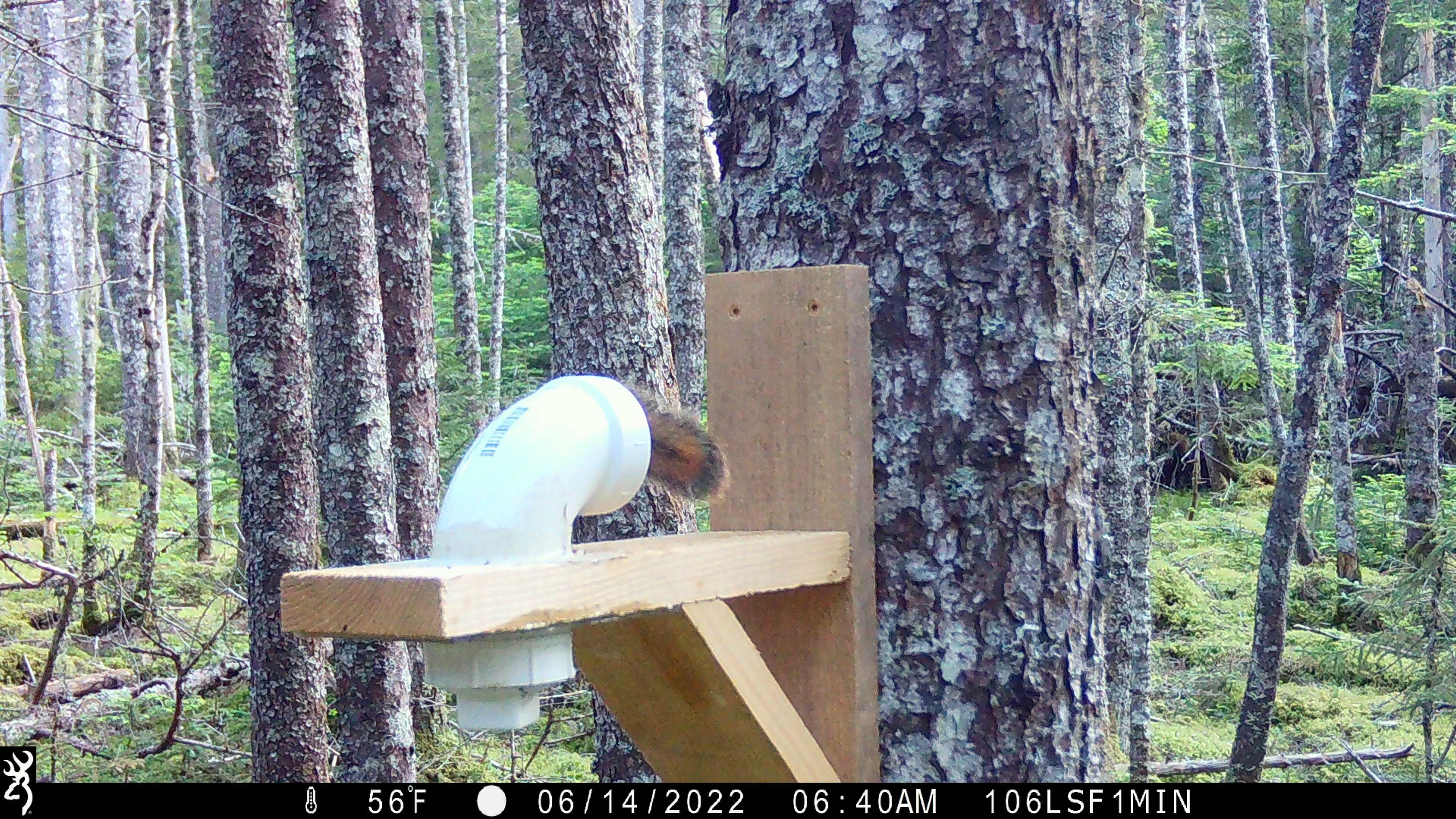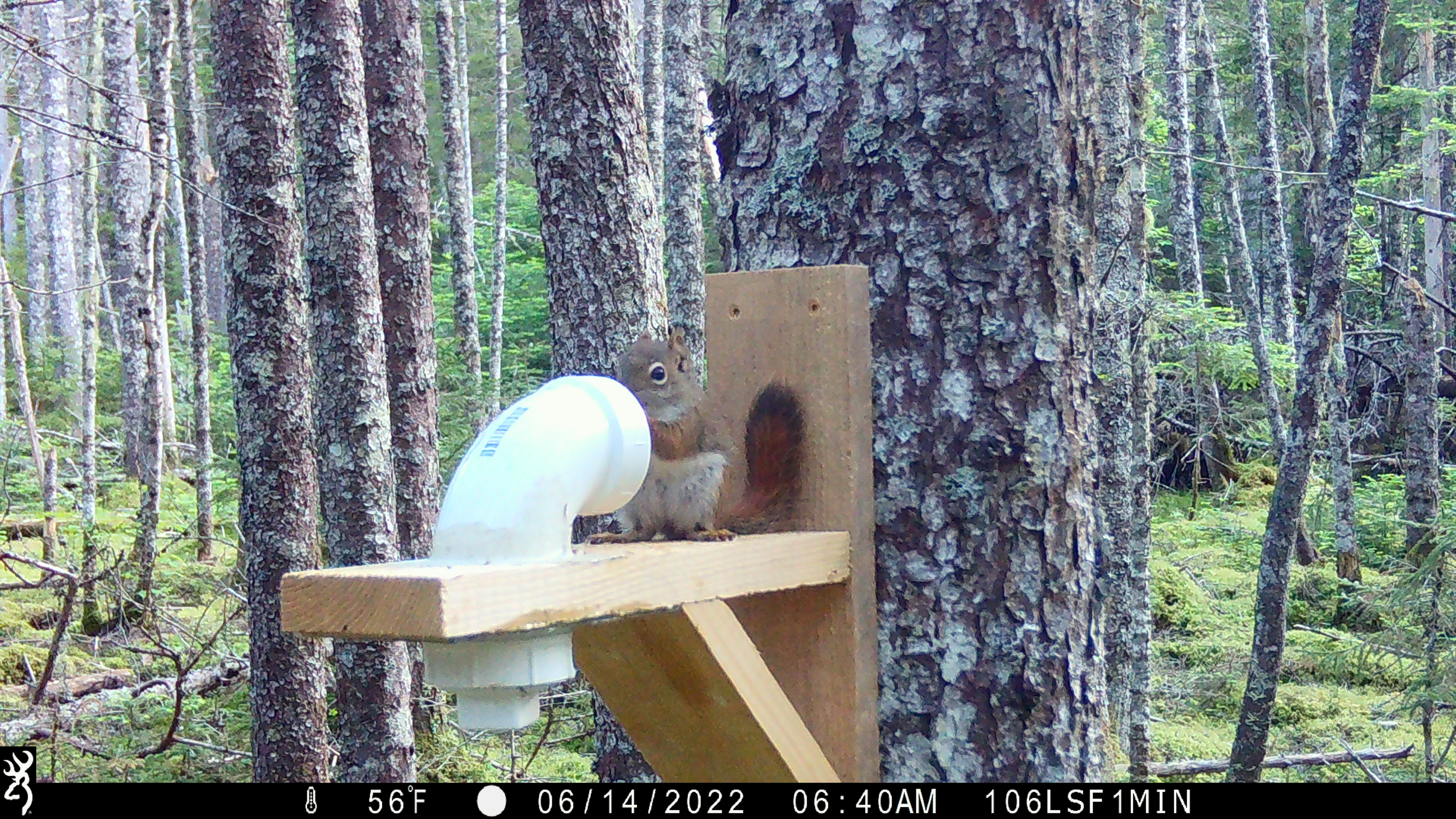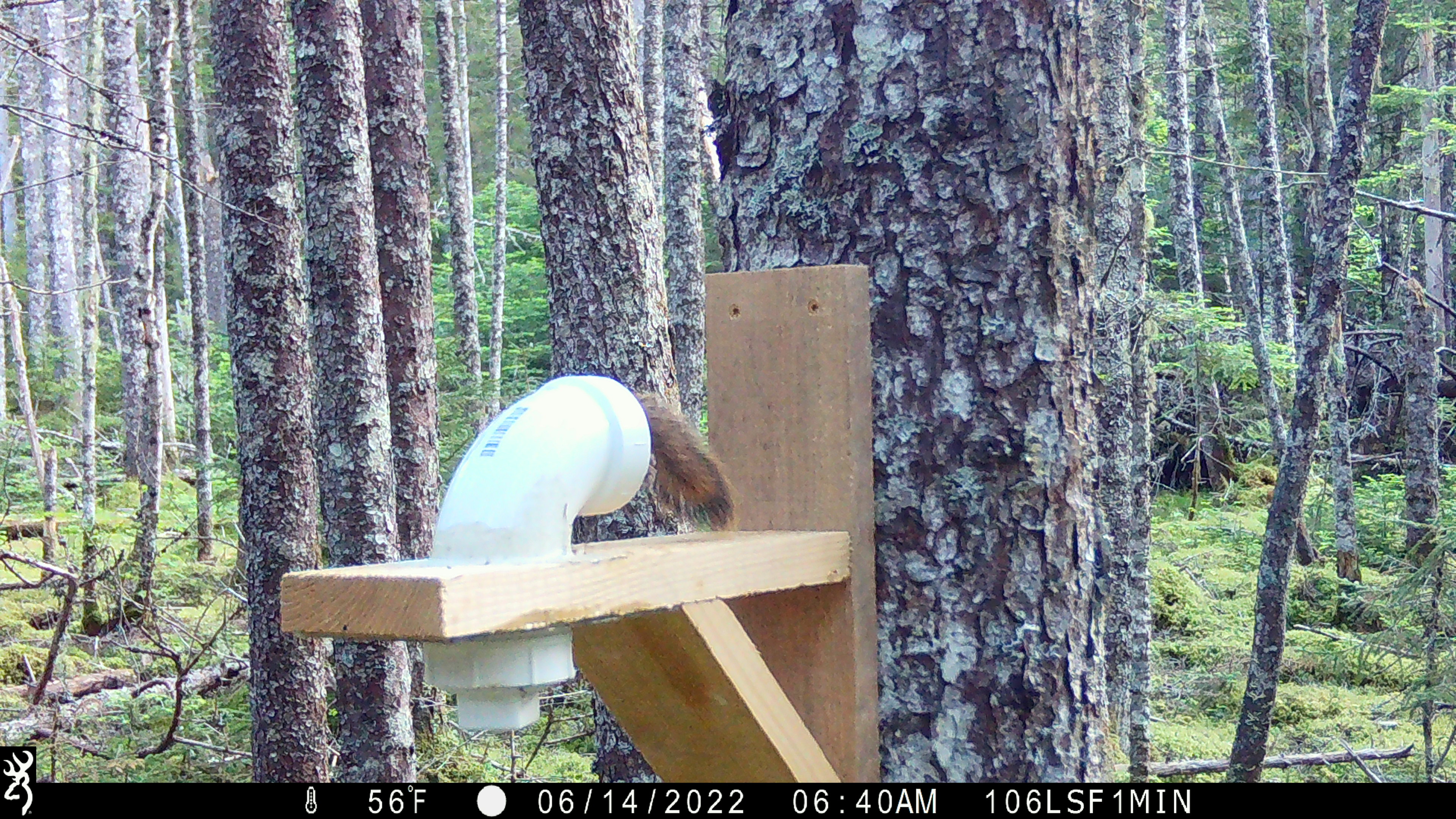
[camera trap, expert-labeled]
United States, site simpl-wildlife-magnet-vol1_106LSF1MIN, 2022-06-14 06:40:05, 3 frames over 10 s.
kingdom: Animalia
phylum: Chordata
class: Mammalia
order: Rodentia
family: Sciuridae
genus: Tamiasciurus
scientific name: Tamiasciurus hudsonicus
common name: red squirrel